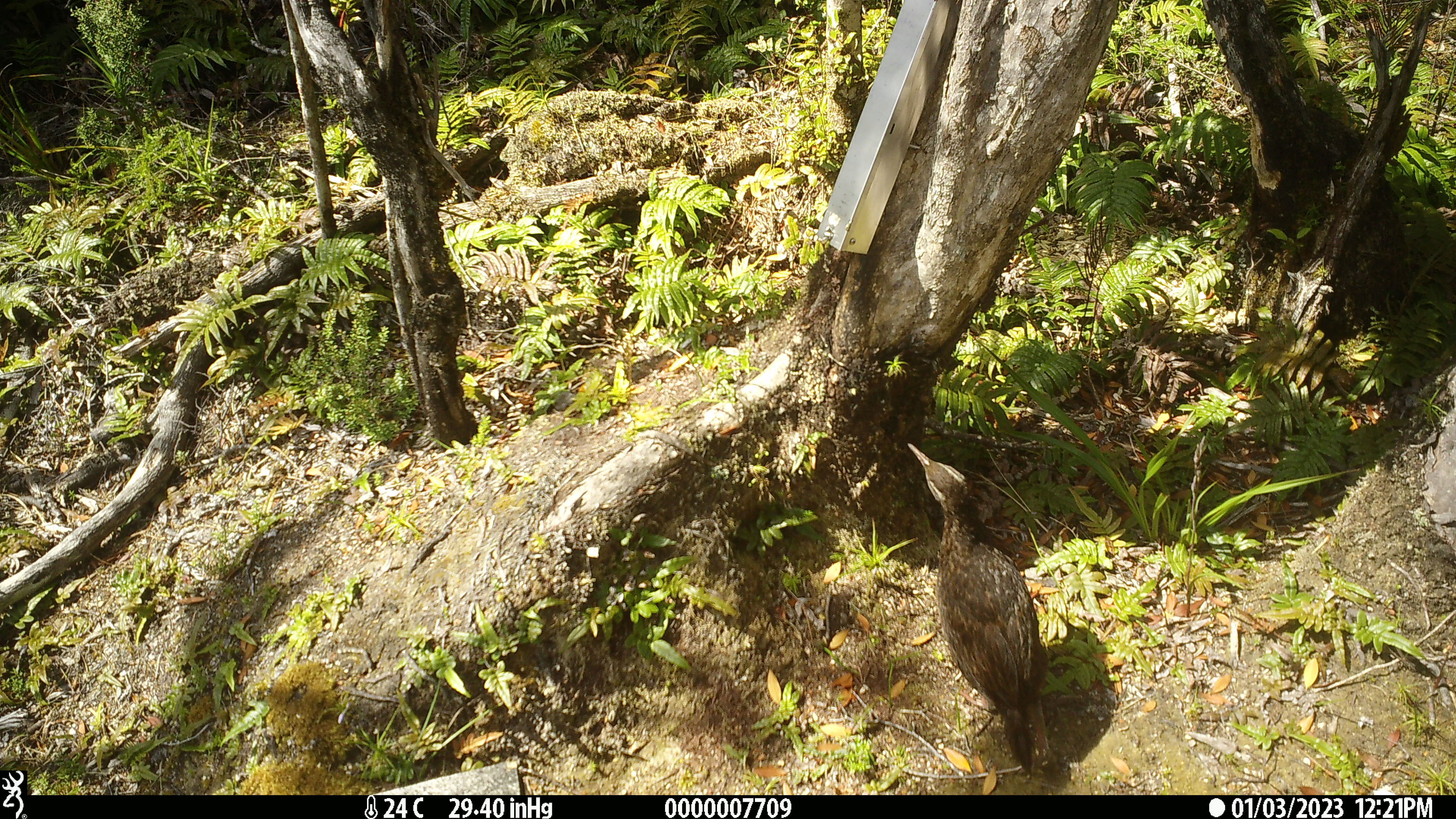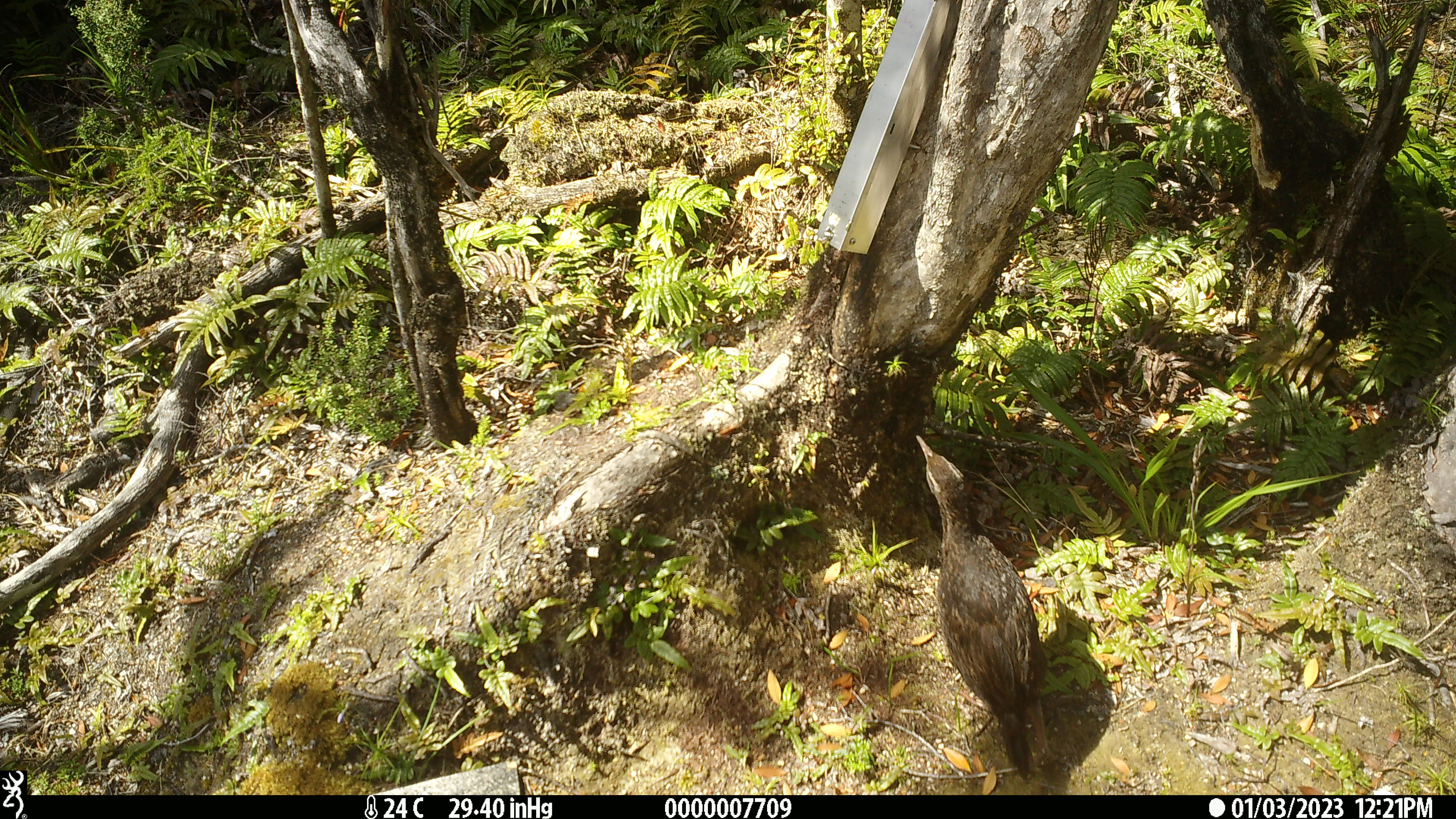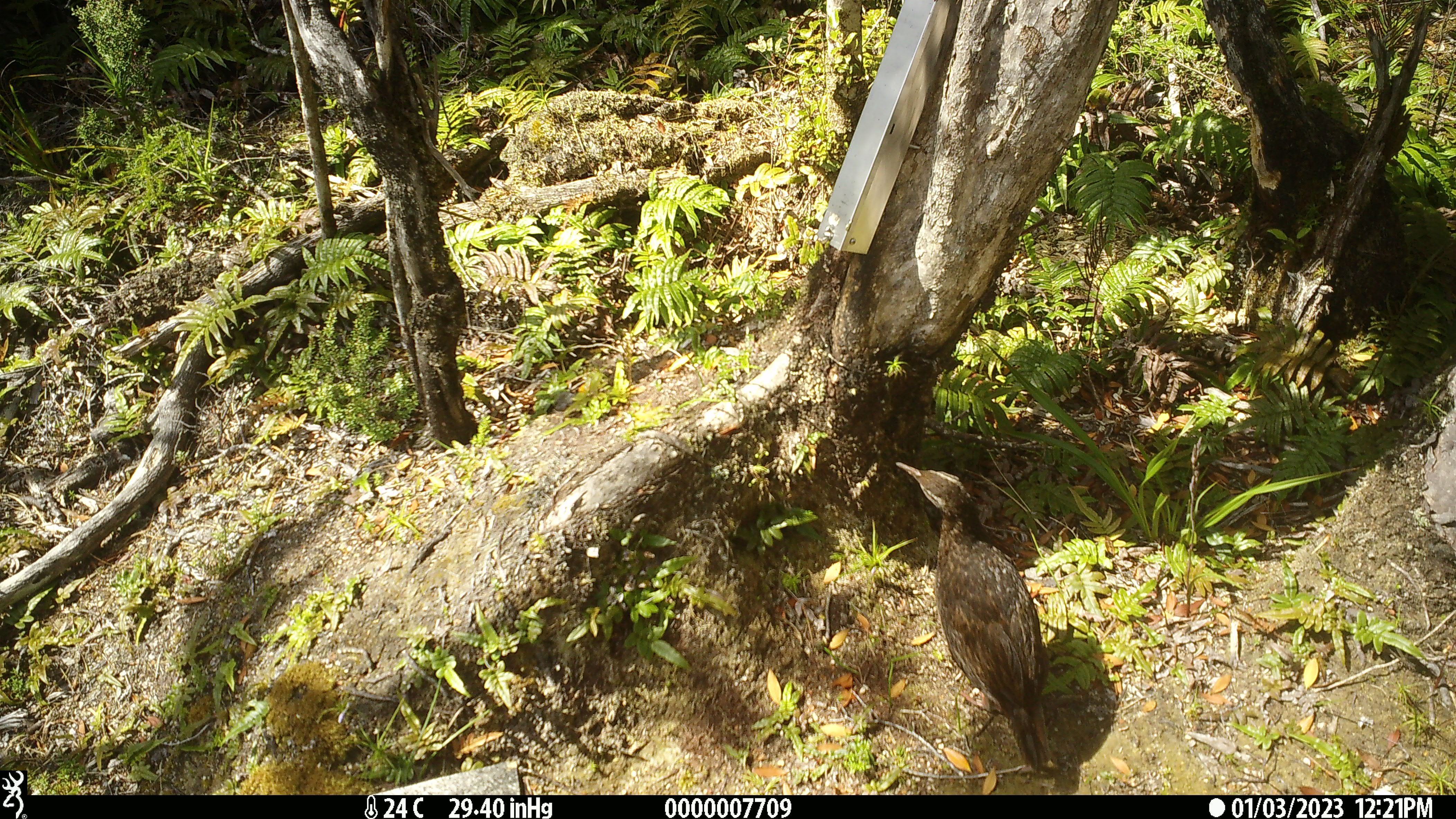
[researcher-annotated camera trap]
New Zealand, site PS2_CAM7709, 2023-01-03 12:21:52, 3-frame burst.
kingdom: Animalia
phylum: Chordata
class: Aves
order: Gruiformes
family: Rallidae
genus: Gallirallus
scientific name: Gallirallus australis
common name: weka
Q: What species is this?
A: Weka (Gallirallus australis).